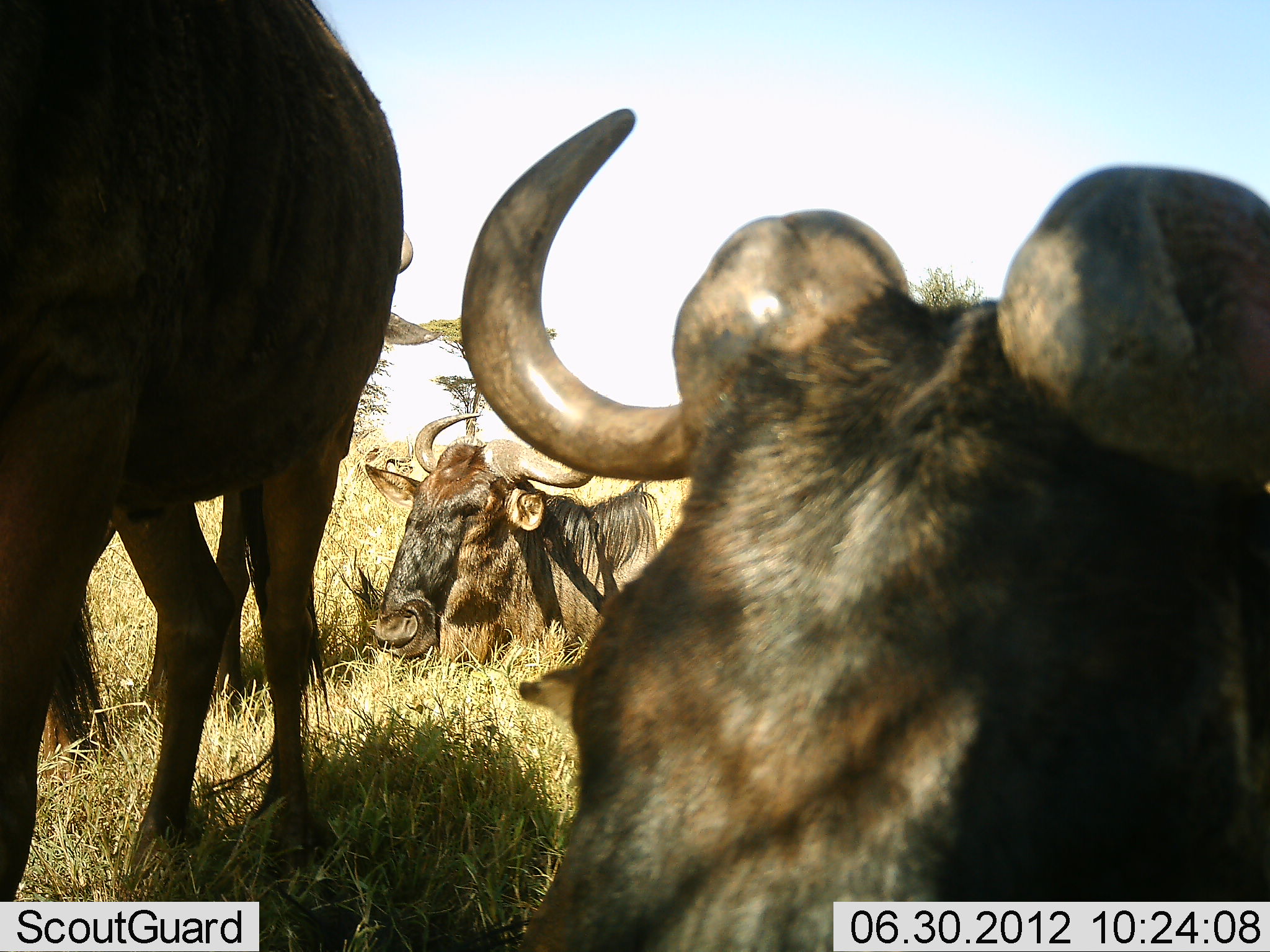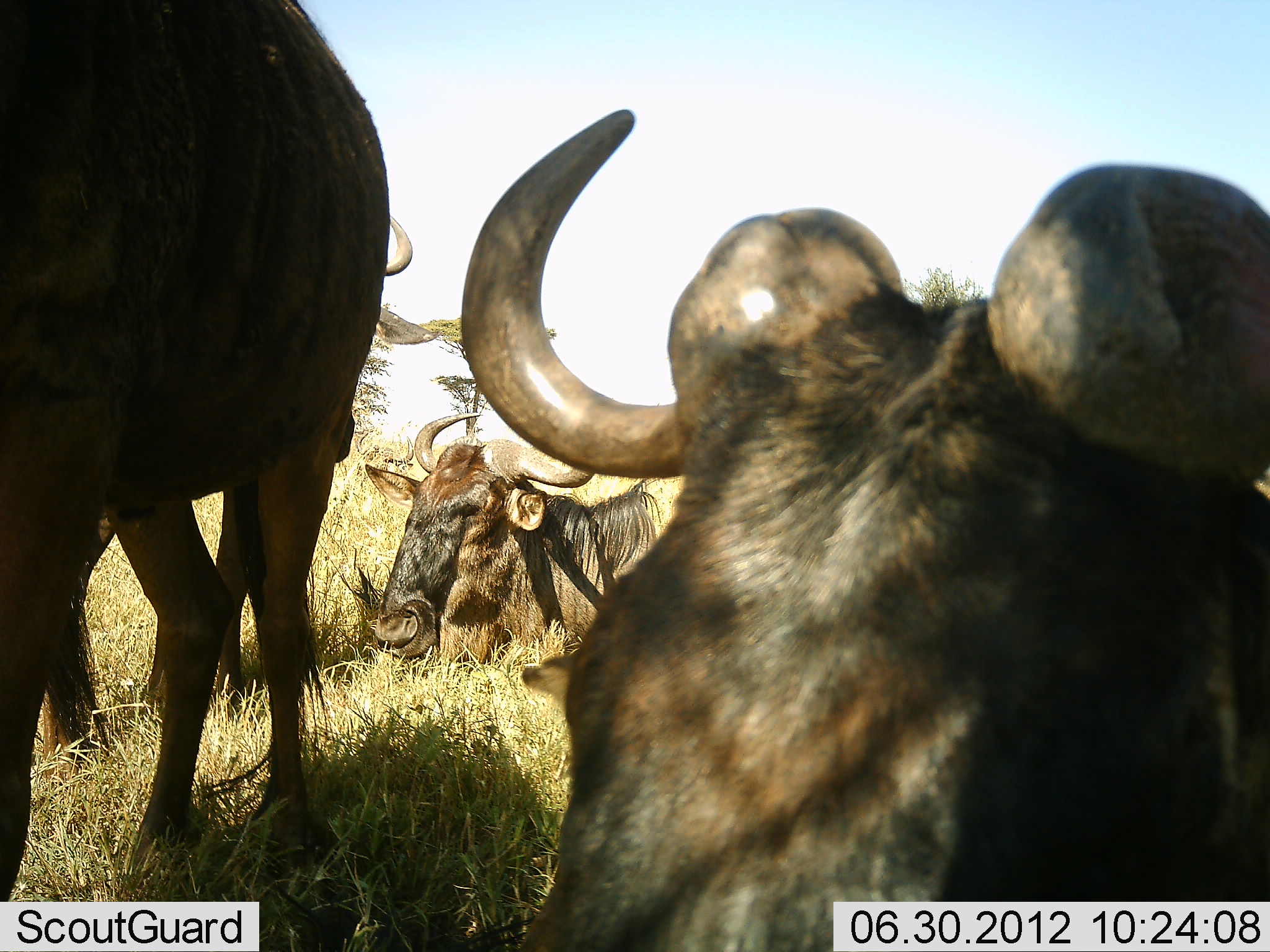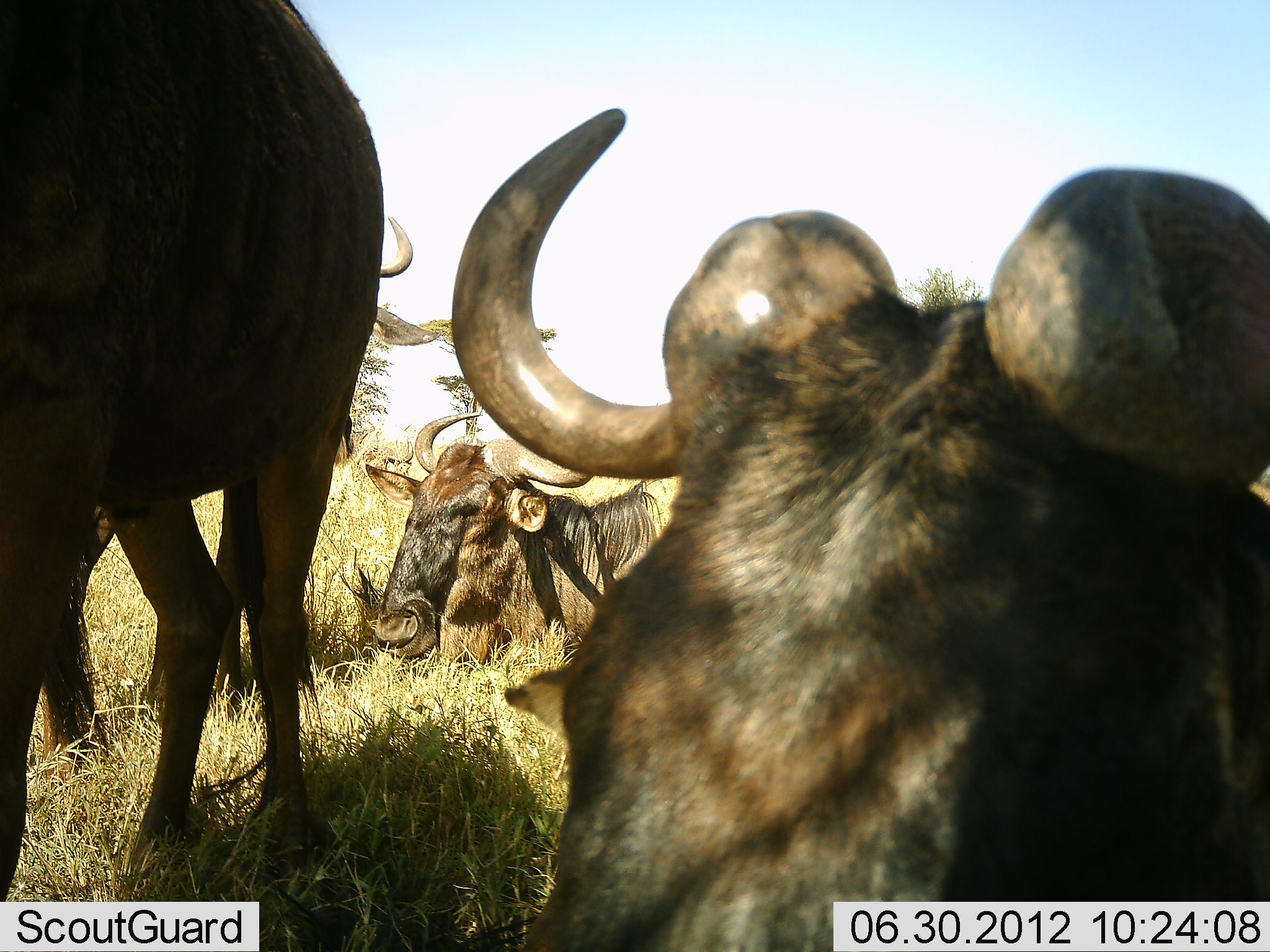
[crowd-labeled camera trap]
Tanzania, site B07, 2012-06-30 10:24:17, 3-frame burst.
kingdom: Animalia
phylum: Chordata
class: Mammalia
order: Artiodactyla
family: Bovidae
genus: Connochaetes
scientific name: Connochaetes taurinus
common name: blue wildebeest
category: wildebeest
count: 4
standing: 60%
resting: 90%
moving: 0%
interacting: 0%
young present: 0%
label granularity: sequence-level